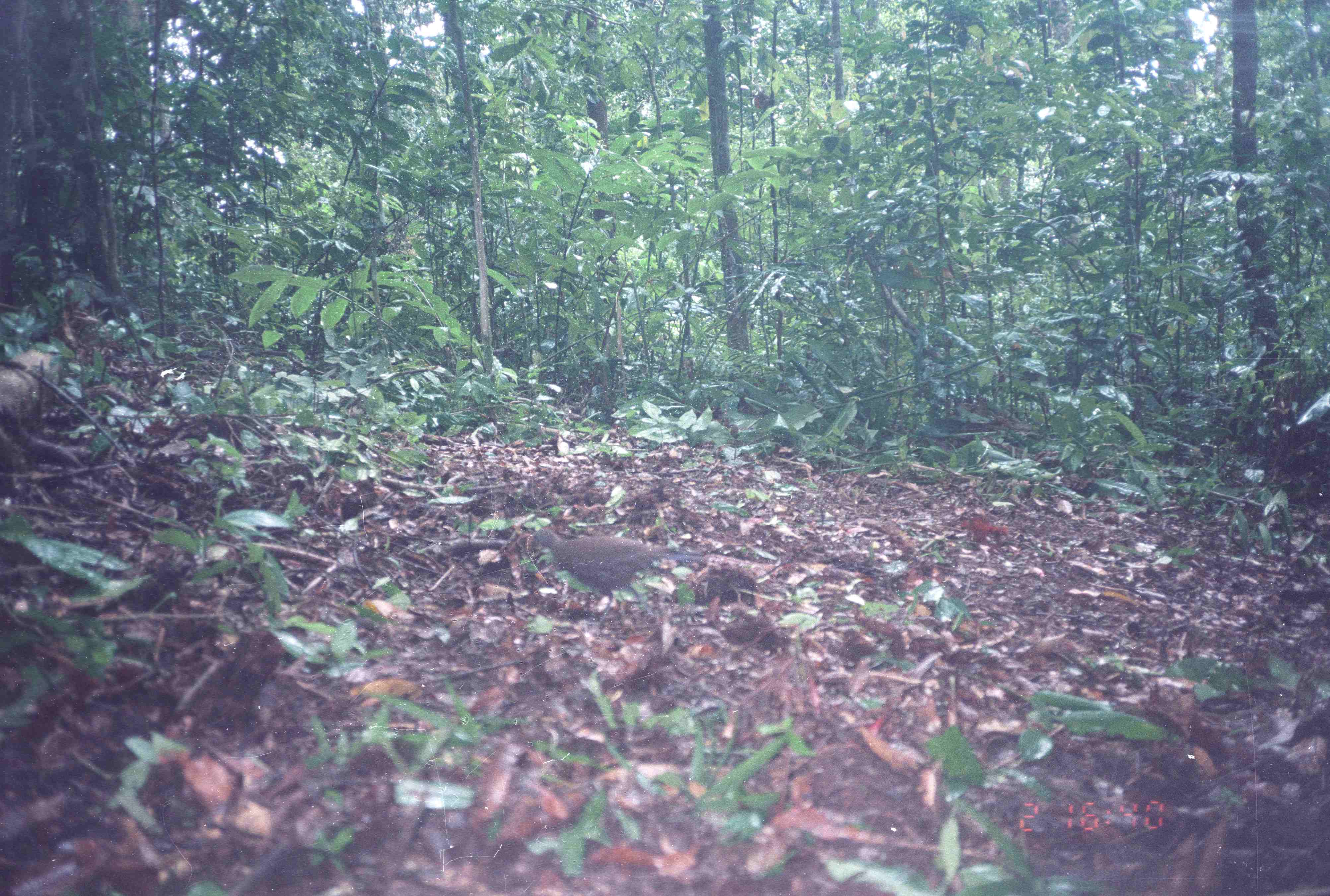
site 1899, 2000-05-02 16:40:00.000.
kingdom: Animalia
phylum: Chordata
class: Aves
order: Galliformes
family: Phasianidae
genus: Polyplectron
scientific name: Polyplectron chalcurum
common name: bronze-tailed peacock-pheasant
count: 1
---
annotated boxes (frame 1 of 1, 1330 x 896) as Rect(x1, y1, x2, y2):
polyplectron chalcurum: Rect(531, 528, 704, 633)